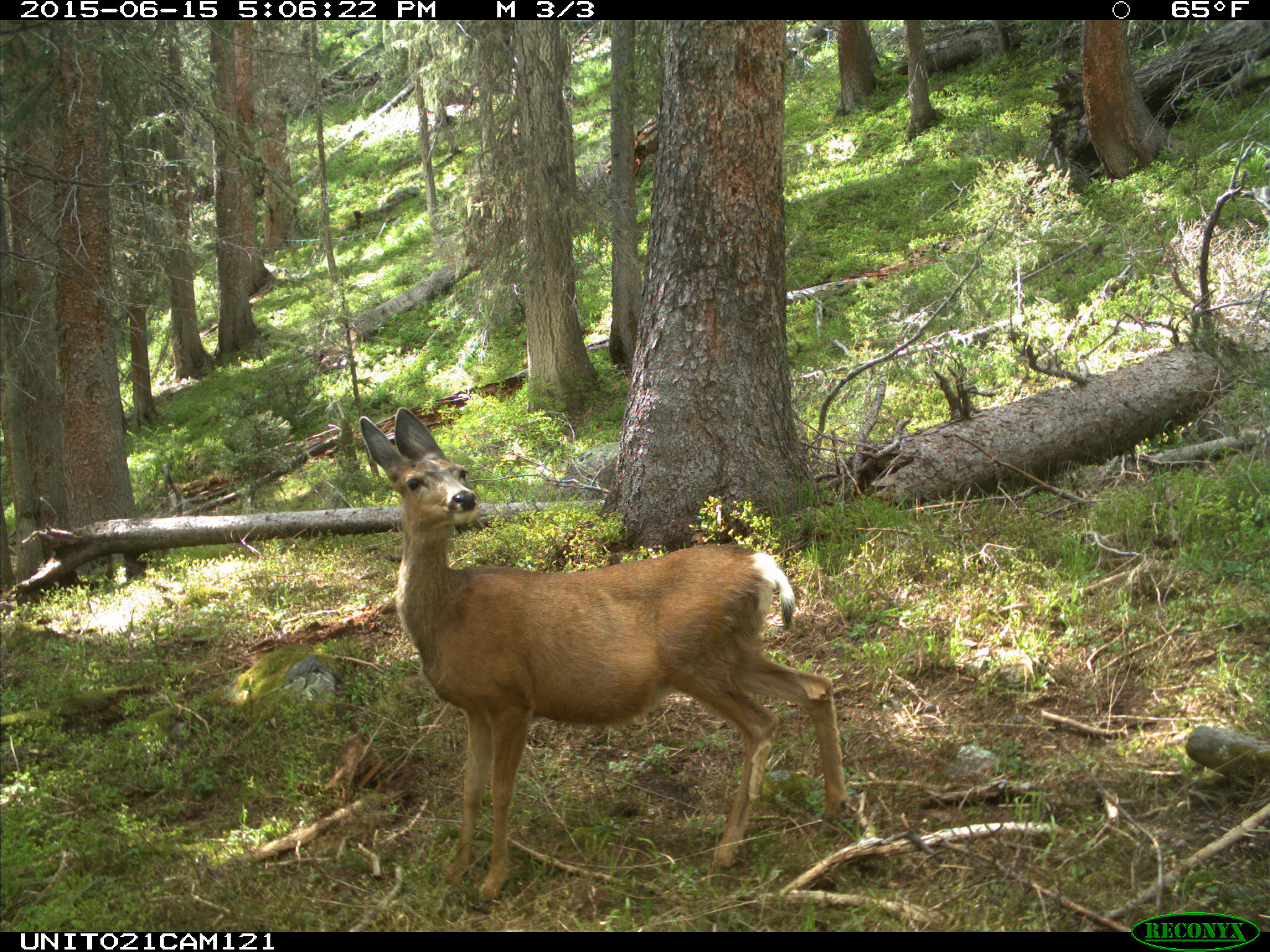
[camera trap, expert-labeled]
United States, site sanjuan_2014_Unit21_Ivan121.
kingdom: Animalia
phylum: Chordata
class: Mammalia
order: Artiodactyla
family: Cervidae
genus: Odocoileus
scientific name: Odocoileus hemionus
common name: mule deer